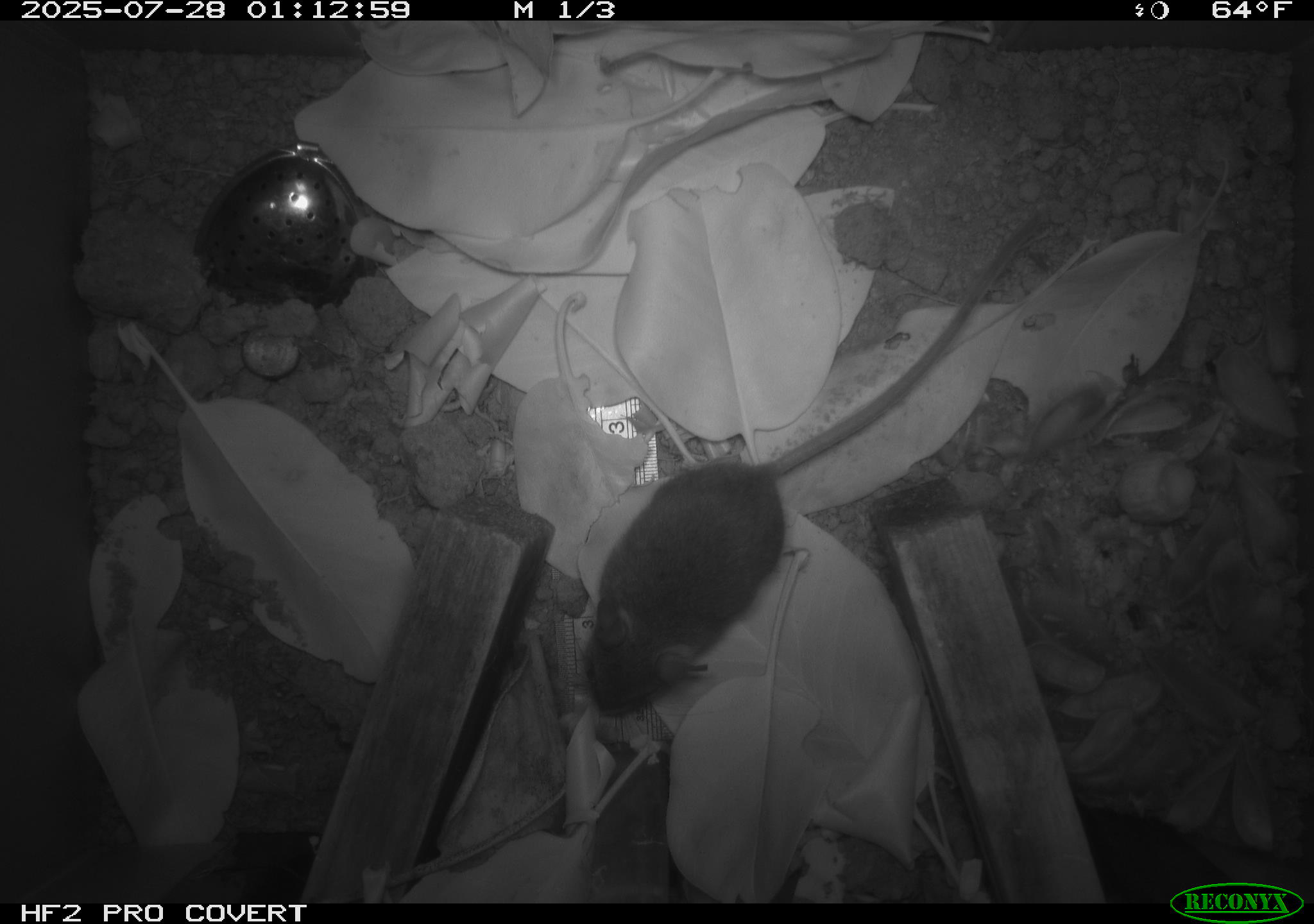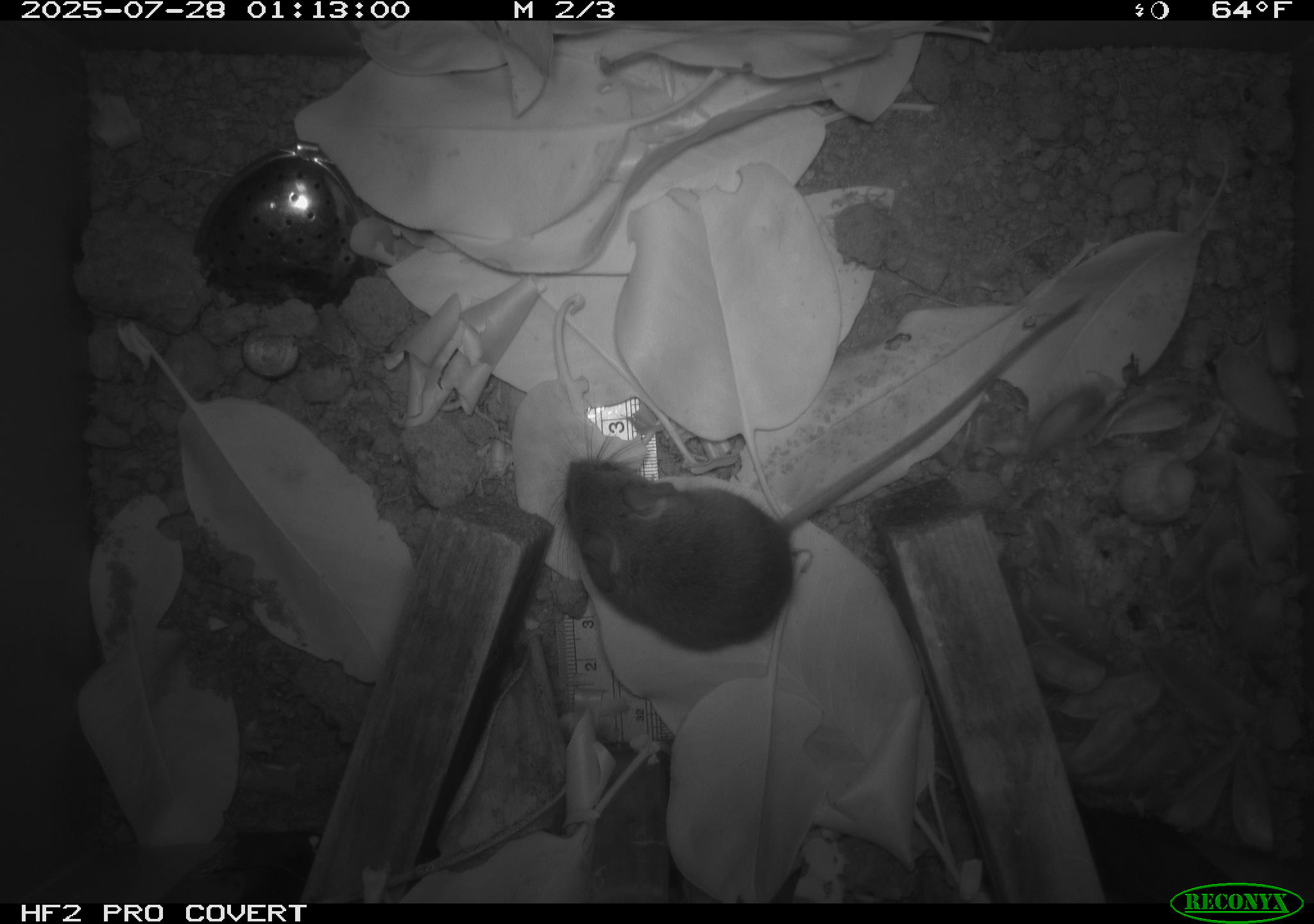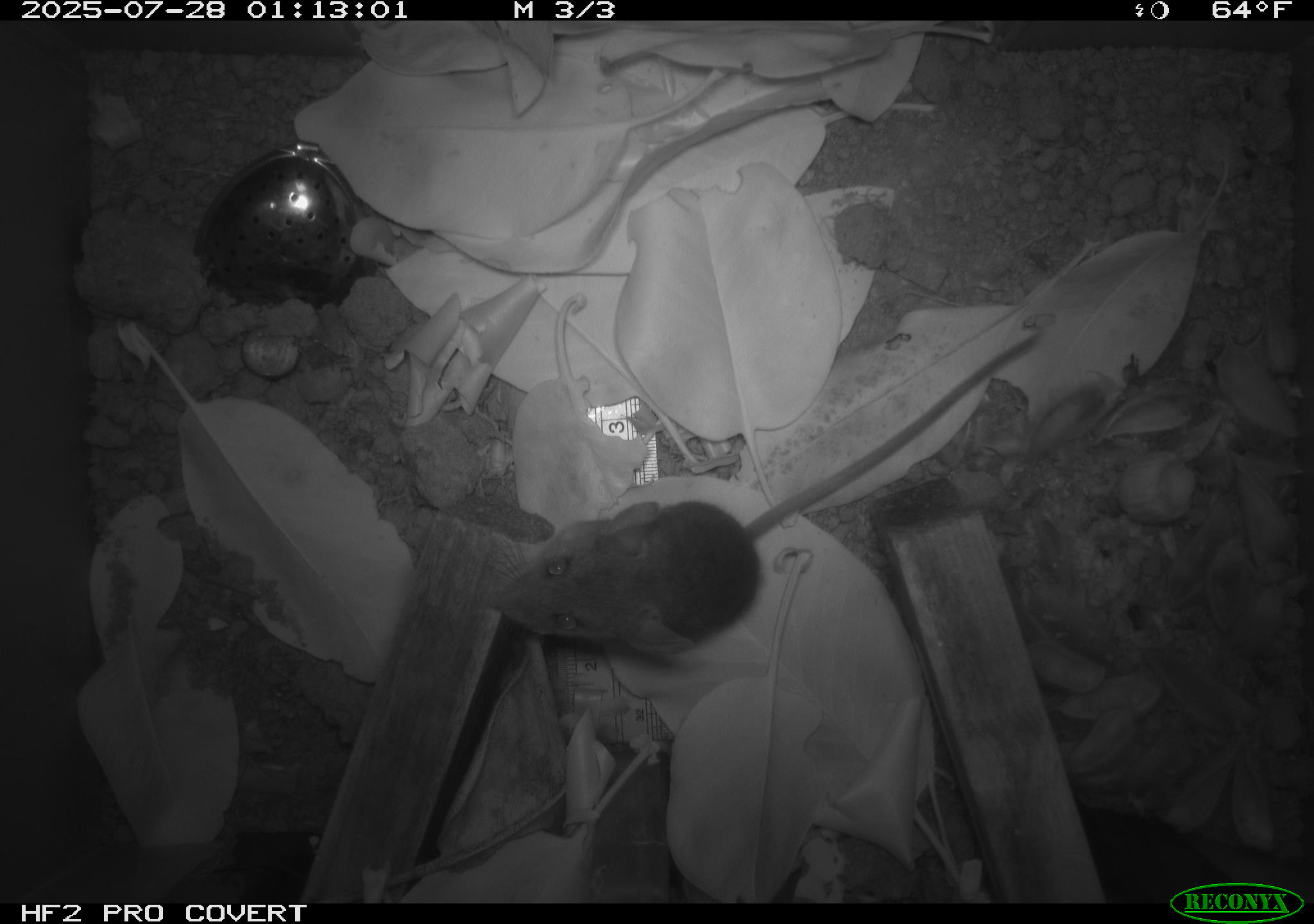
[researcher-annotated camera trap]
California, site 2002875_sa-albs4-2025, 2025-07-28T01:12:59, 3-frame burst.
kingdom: Animalia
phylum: Chordata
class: Mammalia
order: Rodentia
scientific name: Rodentia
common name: mouse species